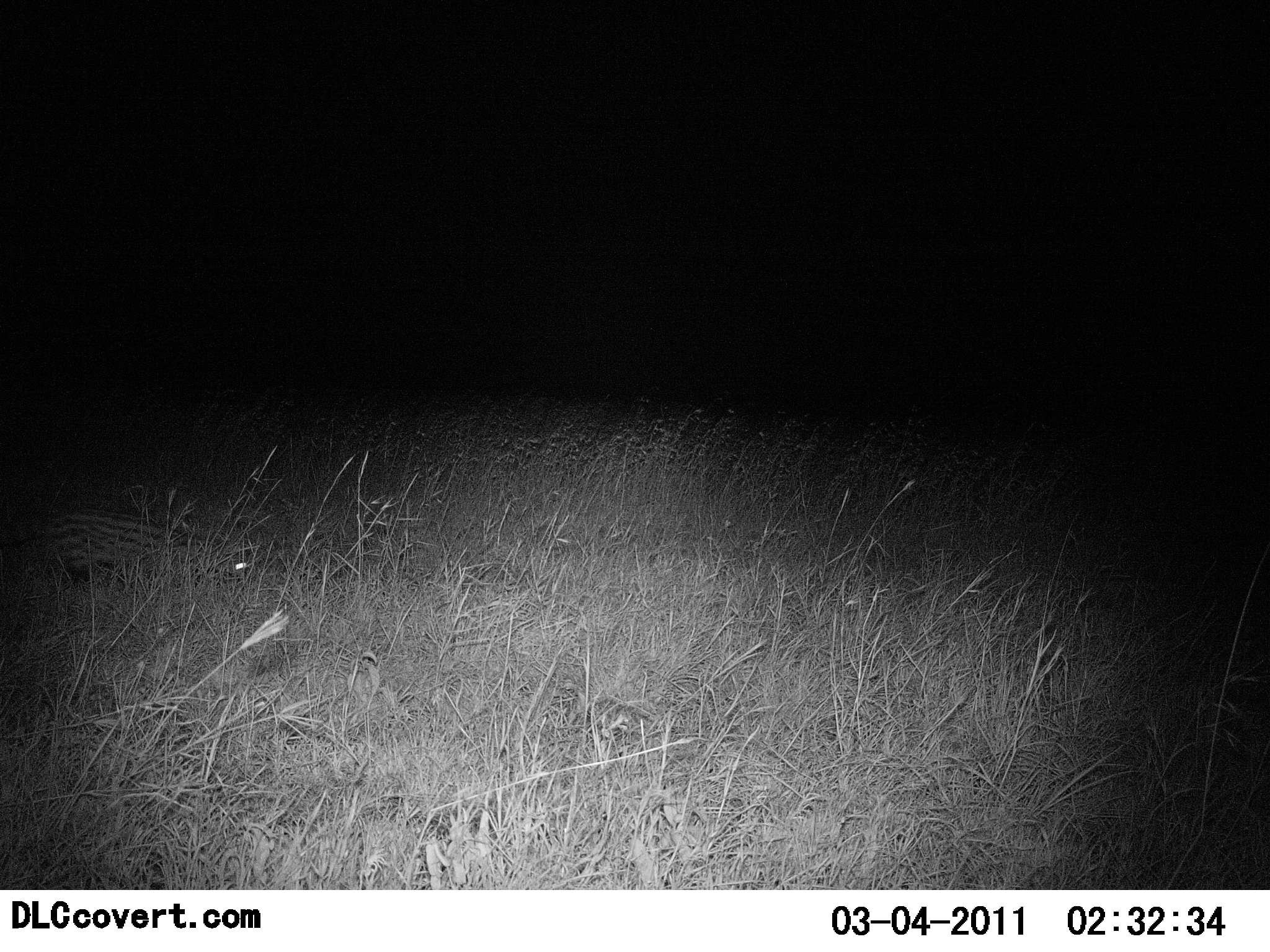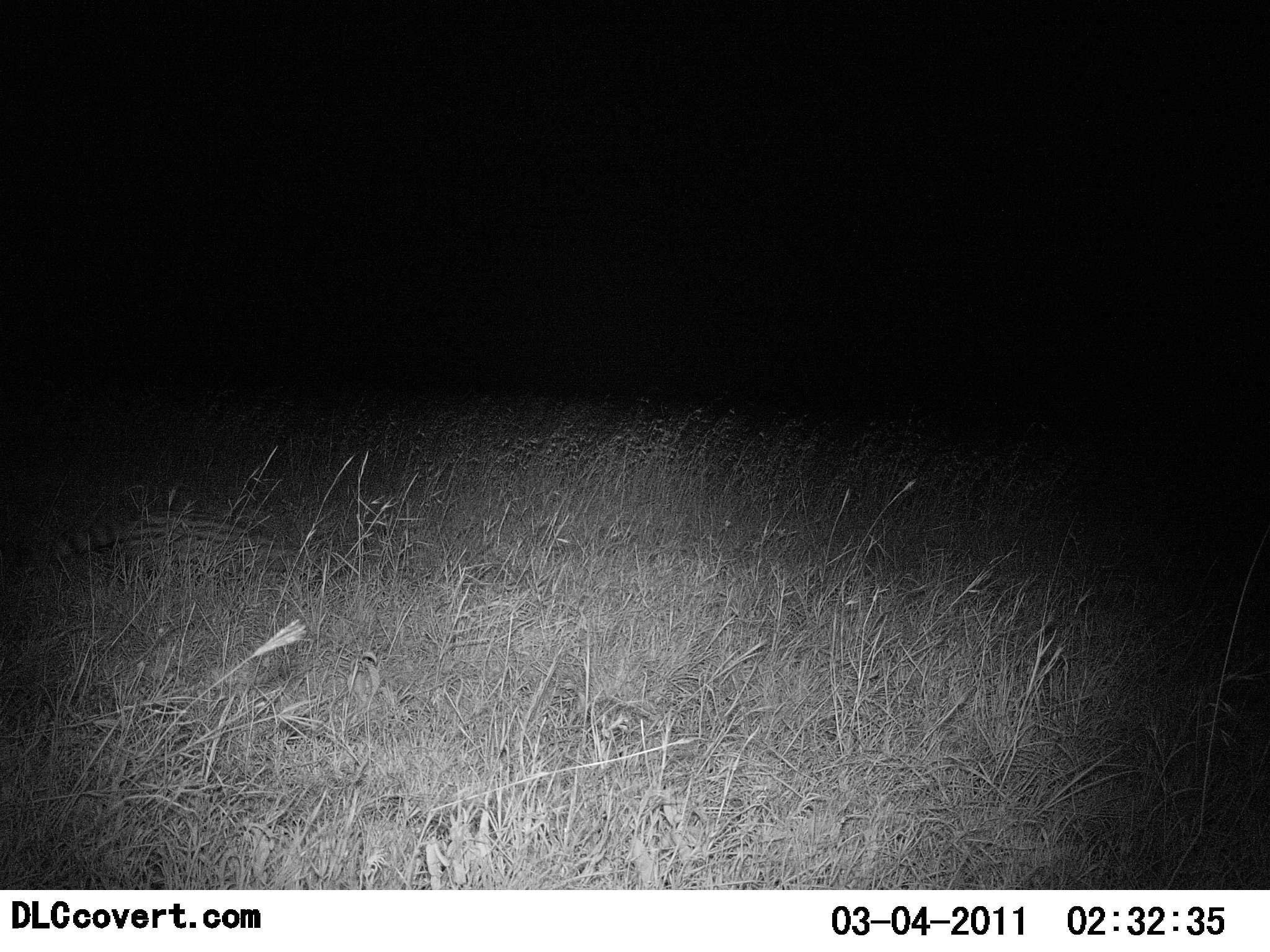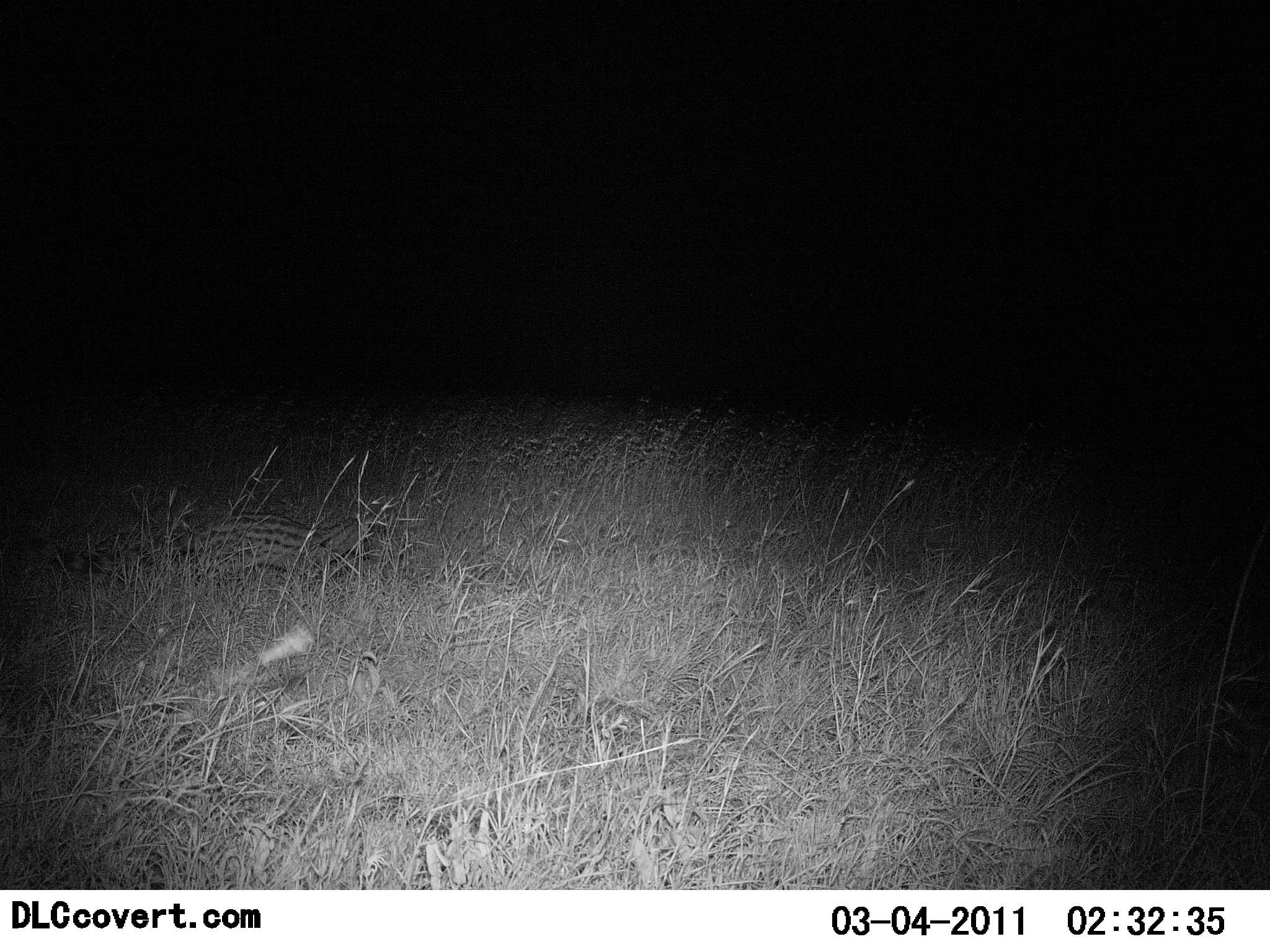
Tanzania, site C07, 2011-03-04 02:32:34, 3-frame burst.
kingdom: Animalia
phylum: Chordata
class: Mammalia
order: Carnivora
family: Viverridae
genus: Genetta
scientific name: Genetta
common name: genet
Genet (Genetta), count 1. Behavior (volunteer vote fractions): standing 0%, resting 0%, moving 100%, interacting 0%. Young present (vote fraction): 0%. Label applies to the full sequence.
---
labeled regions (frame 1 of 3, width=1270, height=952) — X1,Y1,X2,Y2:
animal: 48,506,245,593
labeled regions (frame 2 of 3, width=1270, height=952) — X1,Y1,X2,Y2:
animal: 27,512,314,591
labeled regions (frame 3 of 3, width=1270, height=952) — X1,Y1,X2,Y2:
animal: 53,513,374,583